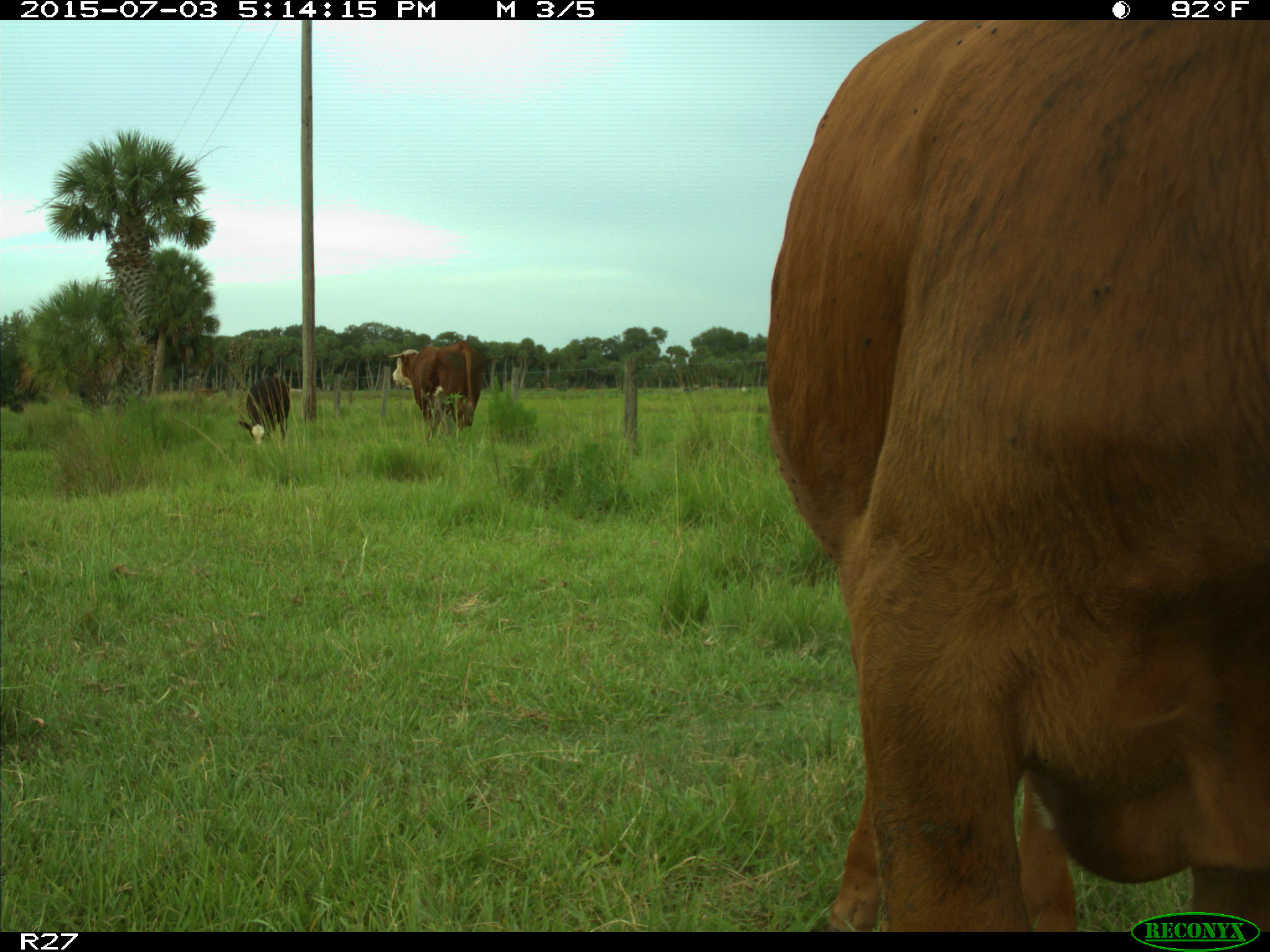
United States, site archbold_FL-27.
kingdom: Animalia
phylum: Chordata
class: Mammalia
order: Artiodactyla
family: Bovidae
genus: Bos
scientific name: Bos taurus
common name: domestic cow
Bos taurus (domestic cow).